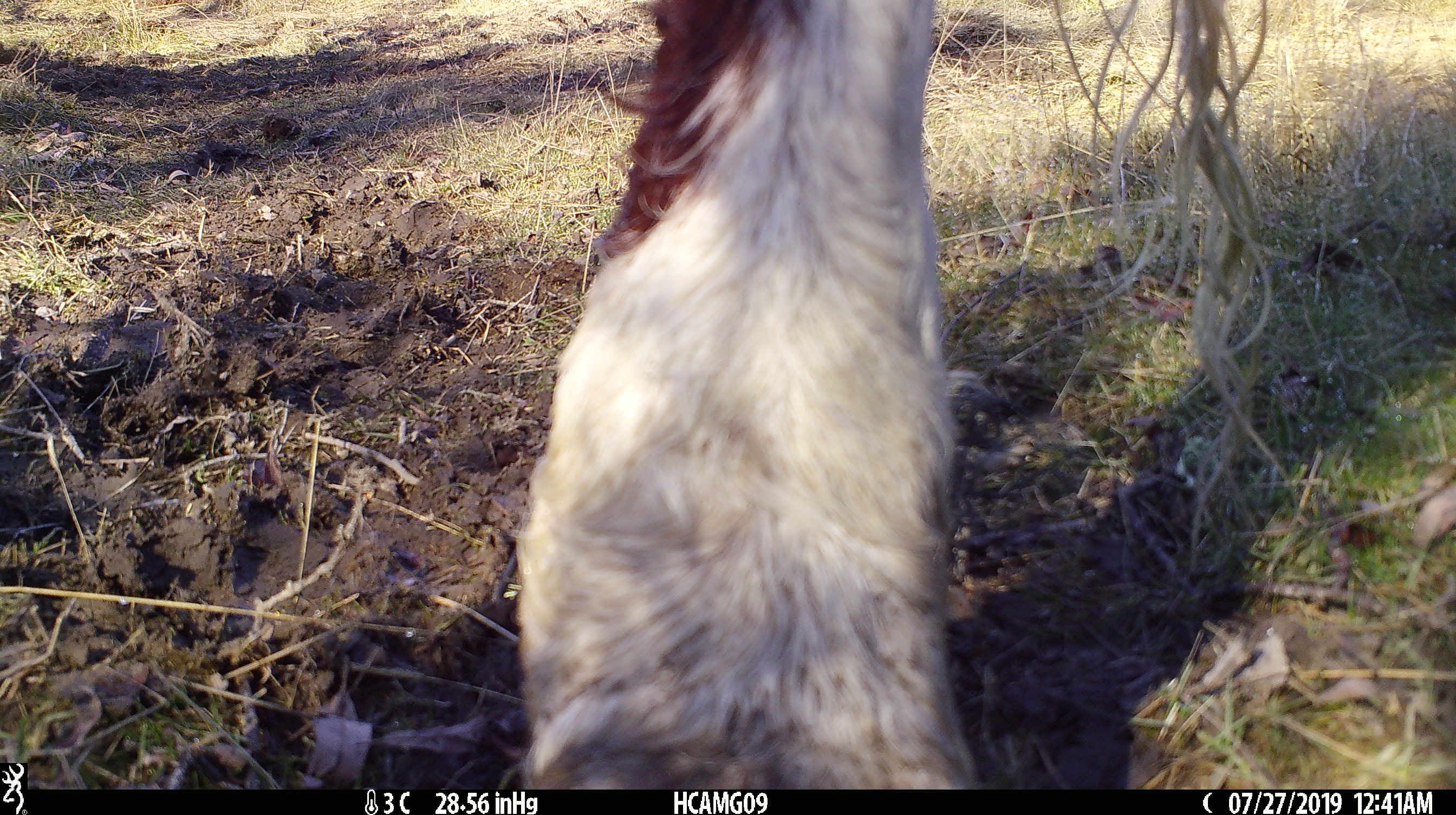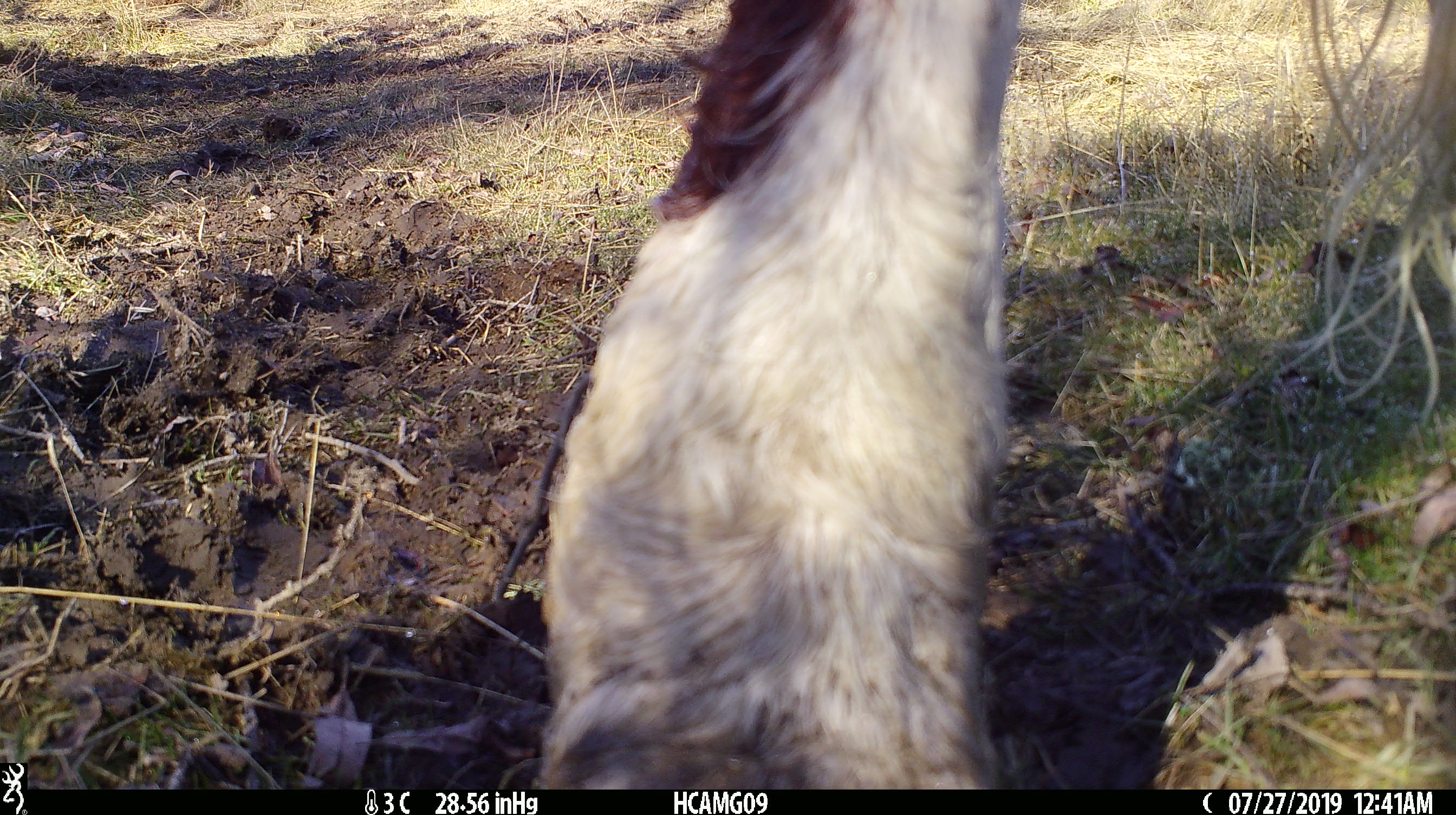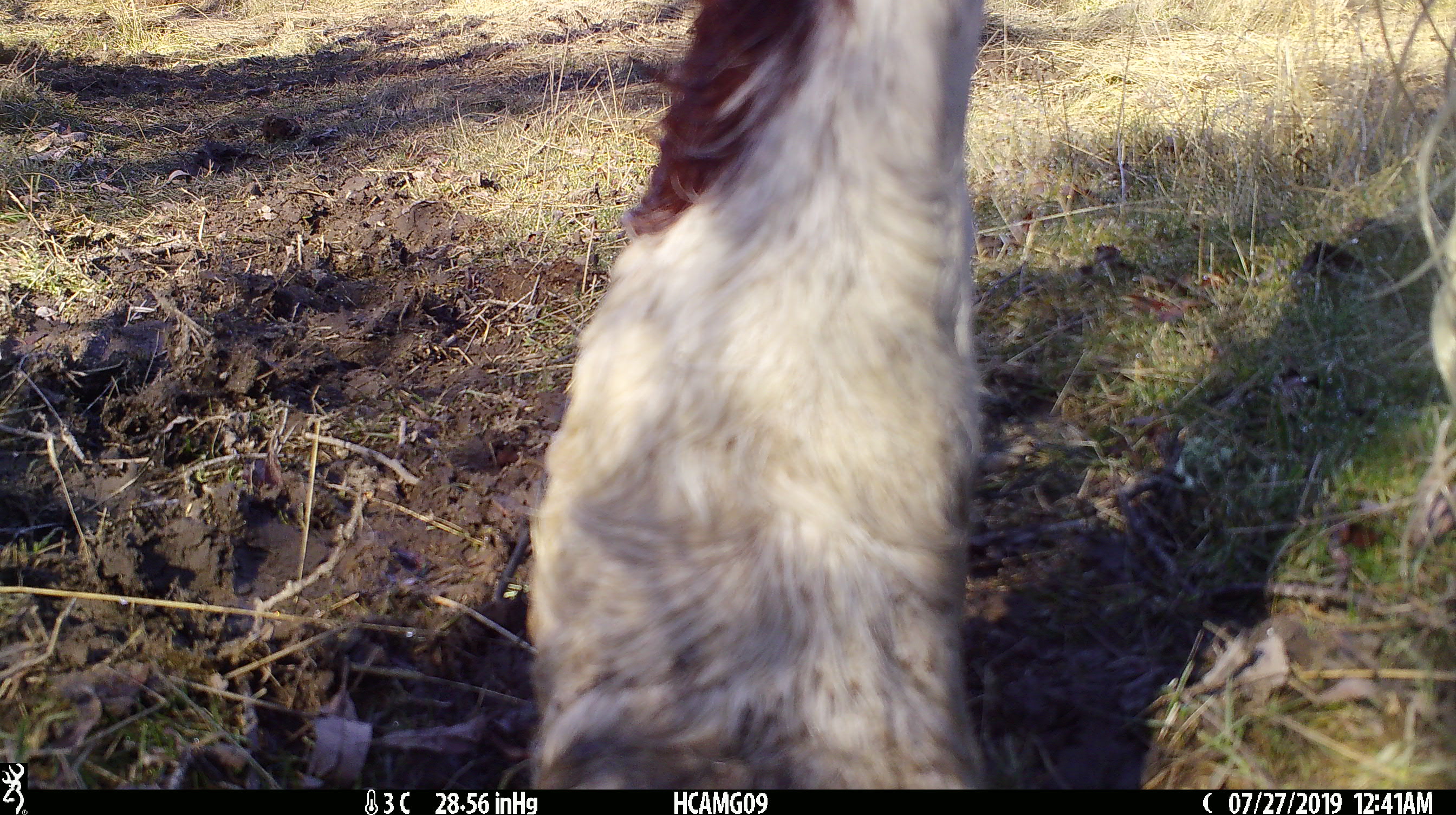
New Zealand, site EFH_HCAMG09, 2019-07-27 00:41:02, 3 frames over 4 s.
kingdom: Animalia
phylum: Chordata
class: Mammalia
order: Artiodactyla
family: Bovidae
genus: Bos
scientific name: Bos taurus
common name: domestic cow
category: cow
Cow (domestic cow) (Bos taurus).